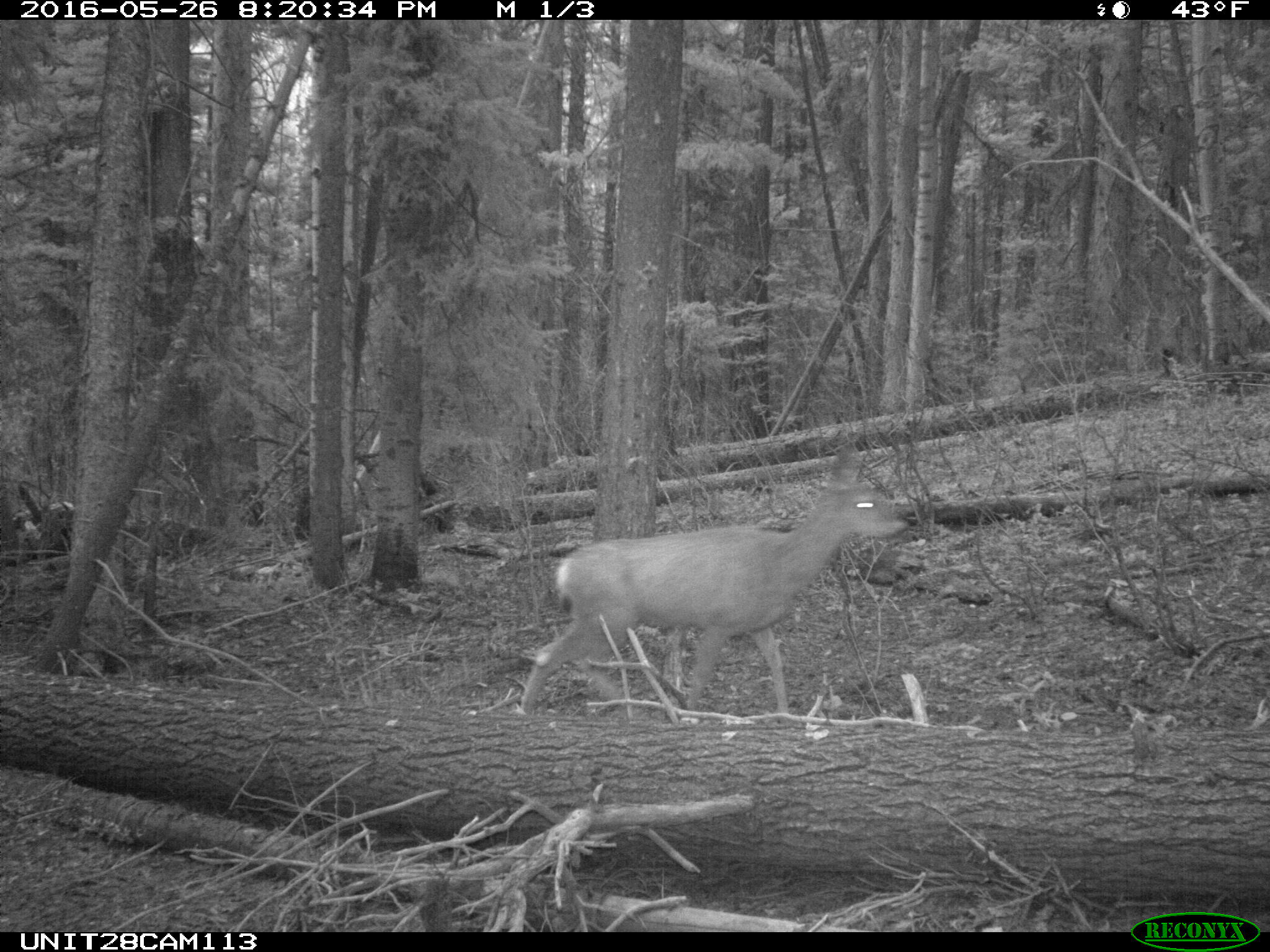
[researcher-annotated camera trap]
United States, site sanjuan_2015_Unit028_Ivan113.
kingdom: Animalia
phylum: Chordata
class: Mammalia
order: Artiodactyla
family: Cervidae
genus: Odocoileus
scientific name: Odocoileus hemionus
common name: mule deer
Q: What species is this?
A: Odocoileus hemionus (mule deer).